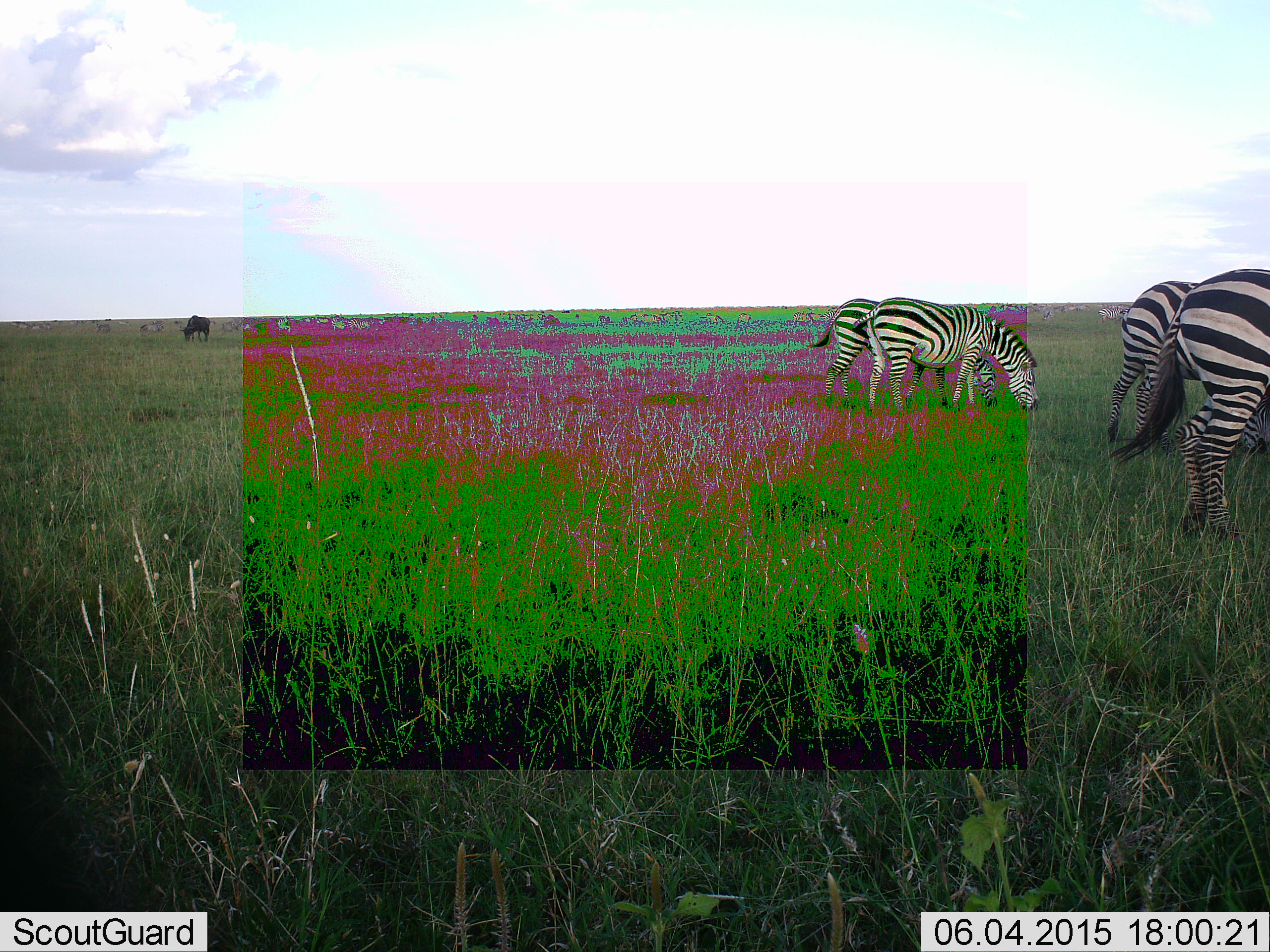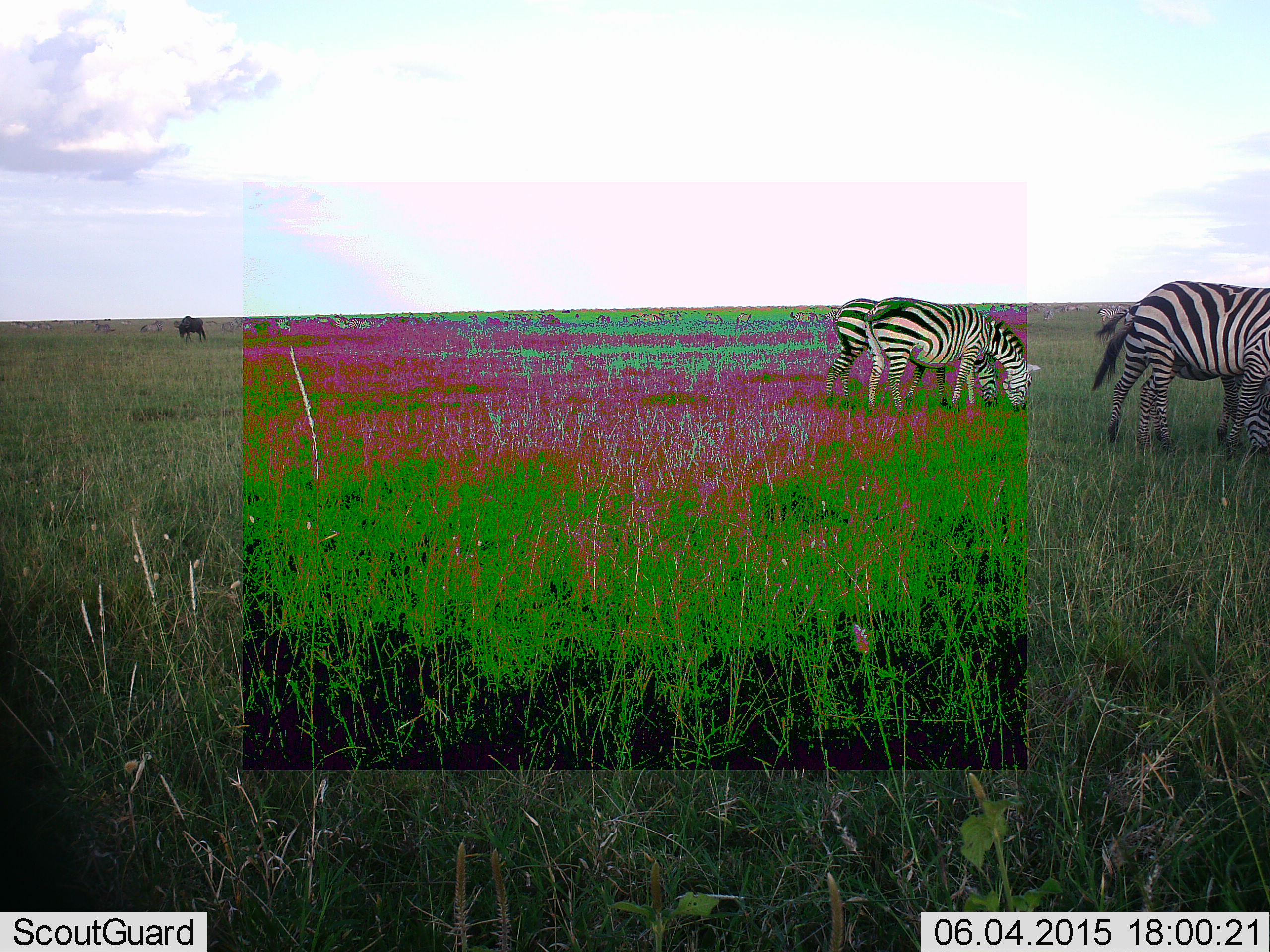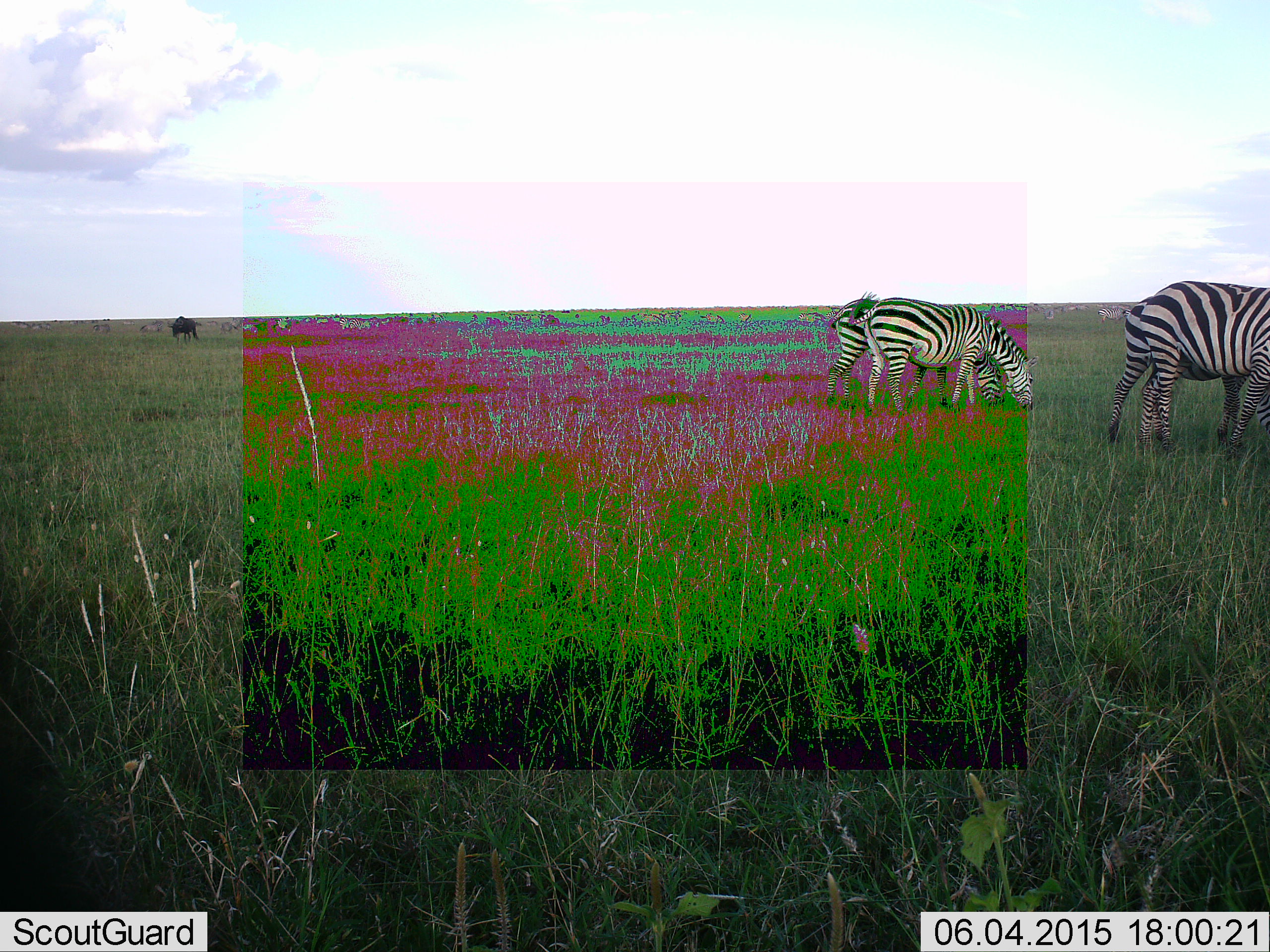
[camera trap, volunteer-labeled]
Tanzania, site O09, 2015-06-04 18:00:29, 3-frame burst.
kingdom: Animalia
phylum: Chordata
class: Mammalia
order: Artiodactyla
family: Bovidae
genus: Connochaetes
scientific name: Connochaetes taurinus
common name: blue wildebeest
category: wildebeest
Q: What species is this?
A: Wildebeest (blue wildebeest) (Connochaetes taurinus).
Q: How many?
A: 1.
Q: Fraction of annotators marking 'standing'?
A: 10%.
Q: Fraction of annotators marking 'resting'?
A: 0%.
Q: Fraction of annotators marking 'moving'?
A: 70%.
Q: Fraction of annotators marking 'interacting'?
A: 0%.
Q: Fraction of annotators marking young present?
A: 0%.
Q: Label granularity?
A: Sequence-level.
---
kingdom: Animalia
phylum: Chordata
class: Mammalia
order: Perissodactyla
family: Equidae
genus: Equus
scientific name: Equus quagga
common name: plains zebra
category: zebra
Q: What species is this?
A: Zebra (plains zebra) (Equus quagga).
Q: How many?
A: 4.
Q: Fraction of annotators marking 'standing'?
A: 44%.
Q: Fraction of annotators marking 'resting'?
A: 0%.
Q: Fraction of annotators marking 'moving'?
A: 22%.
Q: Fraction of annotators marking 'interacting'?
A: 0%.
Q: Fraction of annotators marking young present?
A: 0%.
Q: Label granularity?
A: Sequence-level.